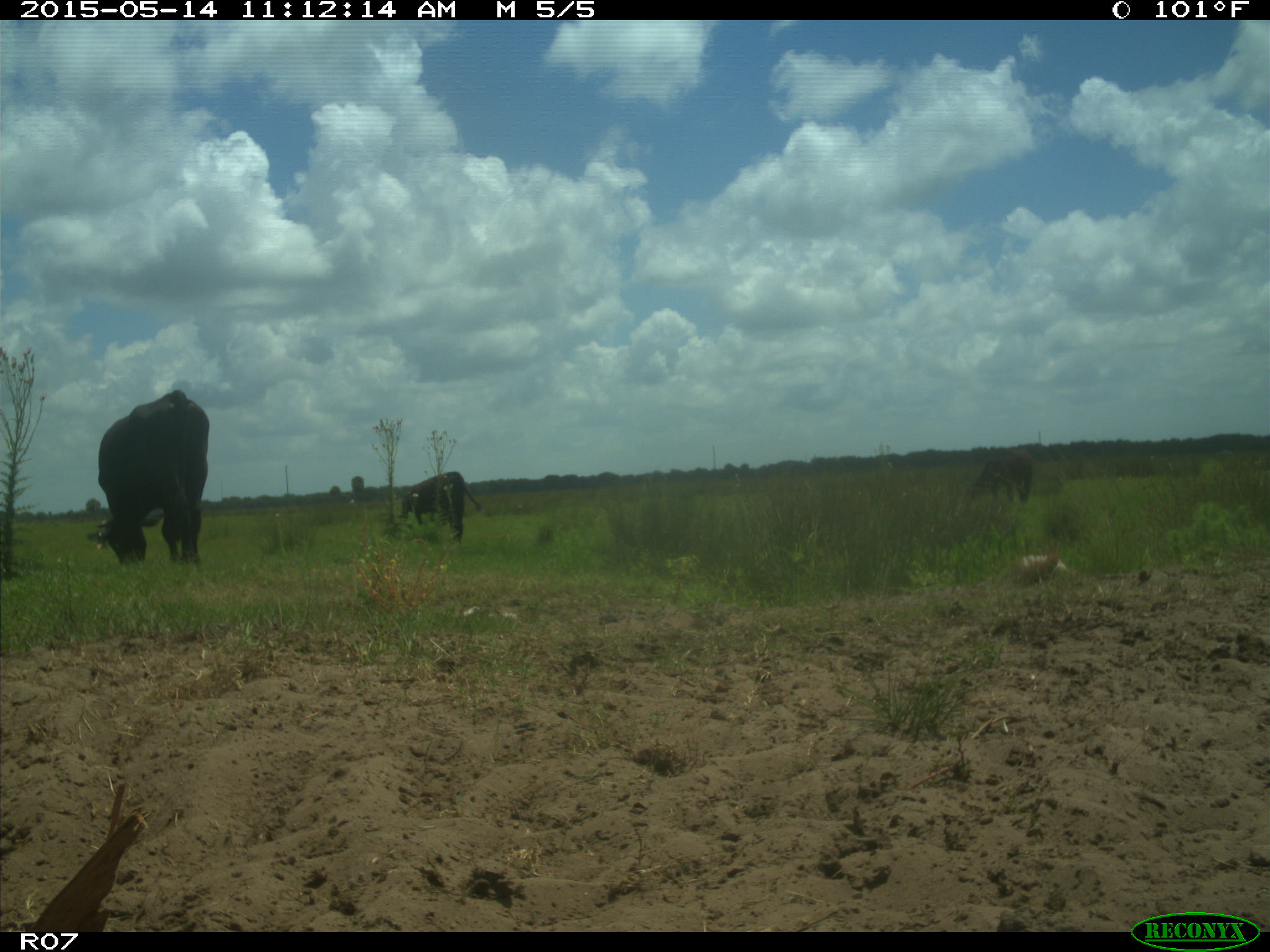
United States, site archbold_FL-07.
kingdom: Animalia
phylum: Chordata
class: Mammalia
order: Artiodactyla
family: Bovidae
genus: Bos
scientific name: Bos taurus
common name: domestic cow